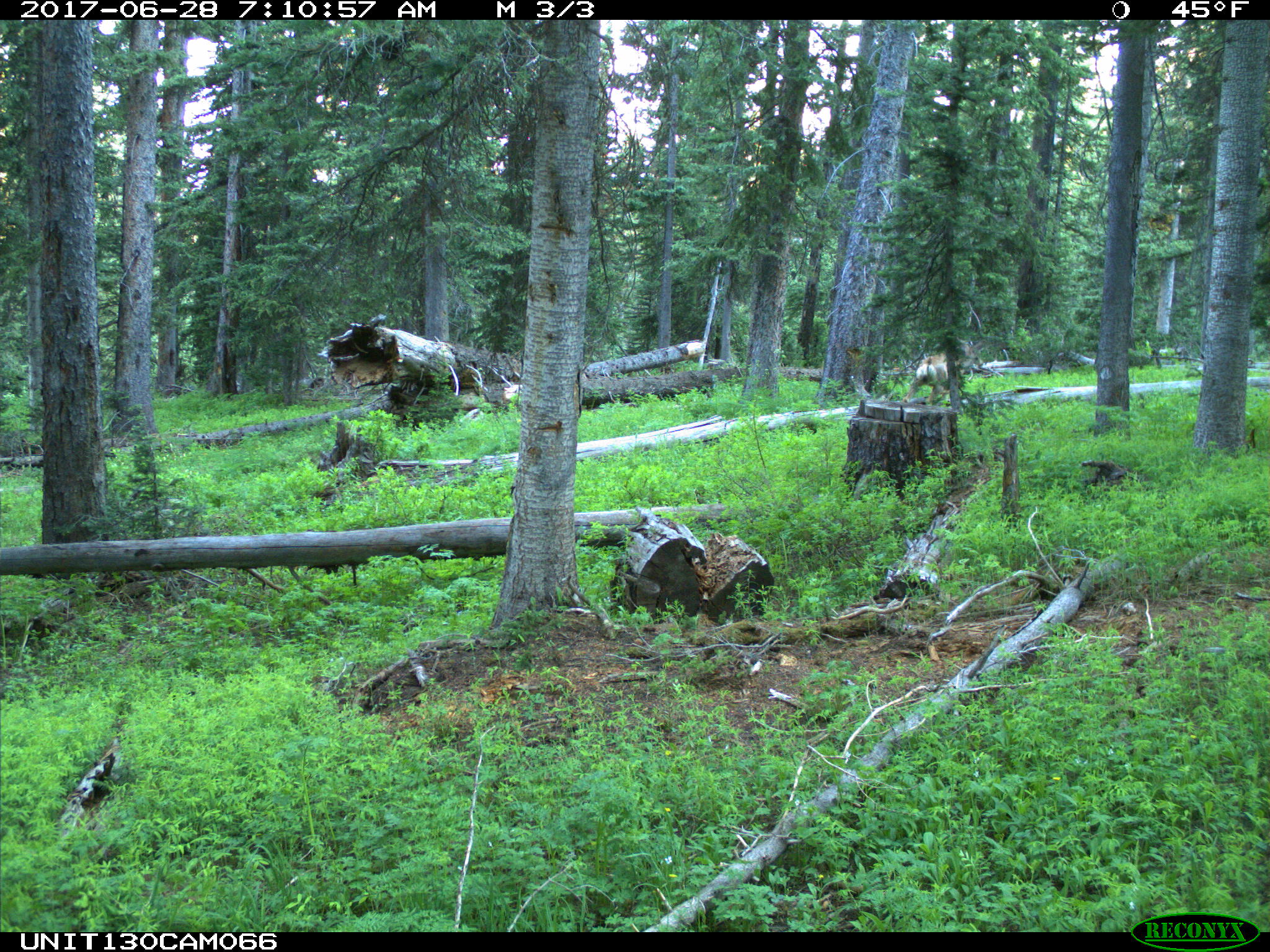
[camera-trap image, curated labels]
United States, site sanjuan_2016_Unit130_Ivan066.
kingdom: Animalia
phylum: Chordata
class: Mammalia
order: Artiodactyla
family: Cervidae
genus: Odocoileus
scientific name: Odocoileus hemionus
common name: mule deer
Odocoileus hemionus (mule deer).